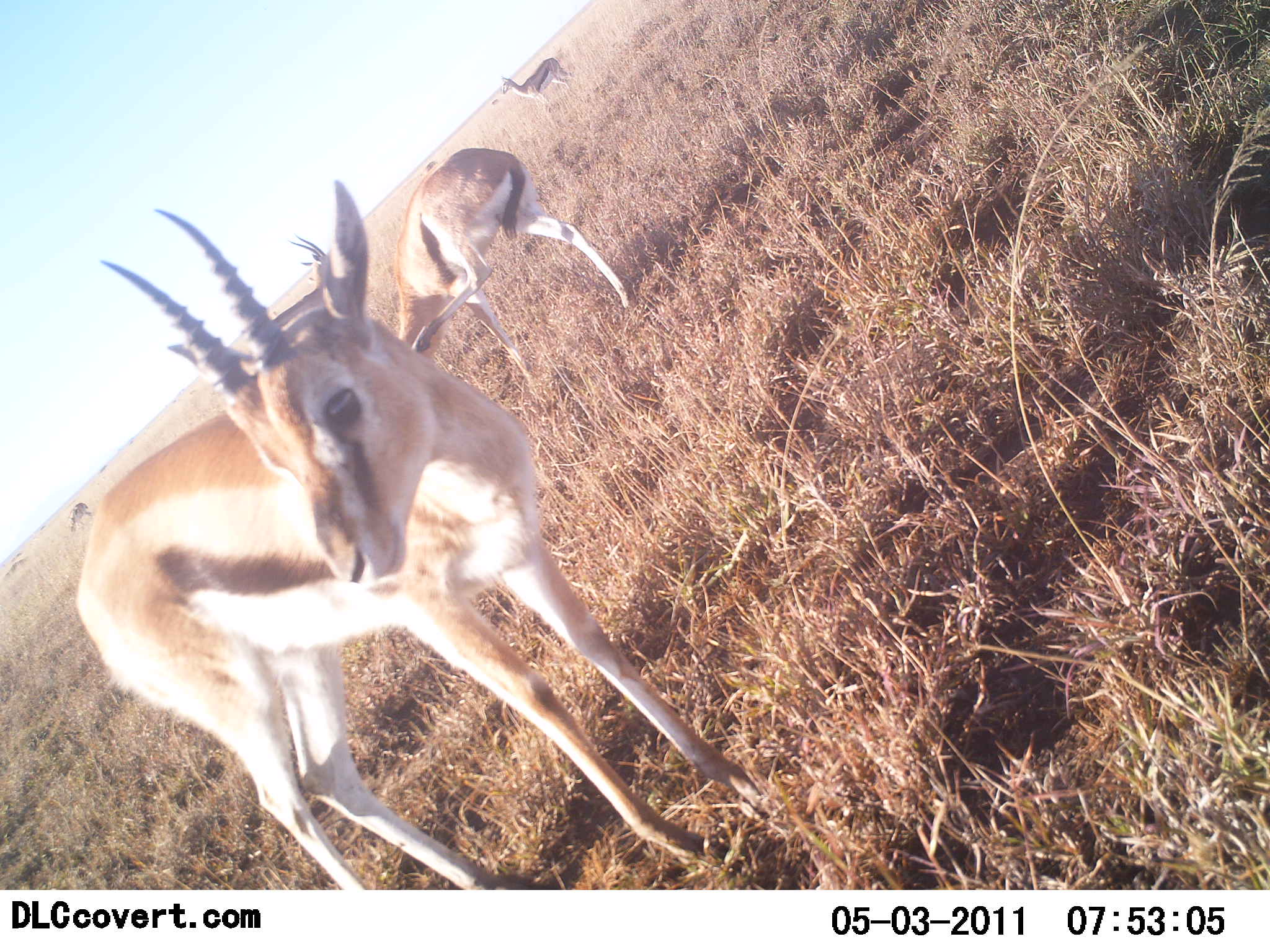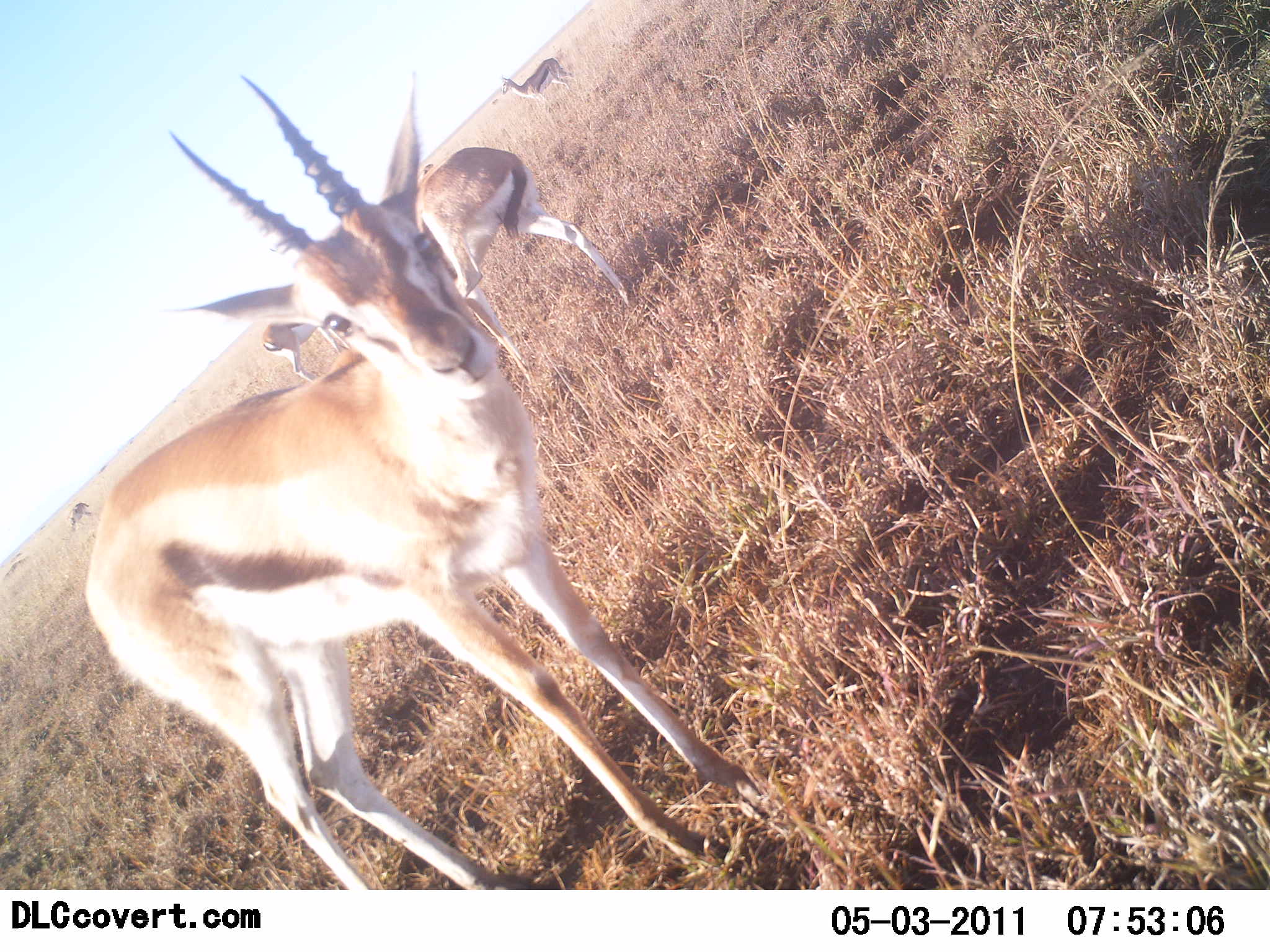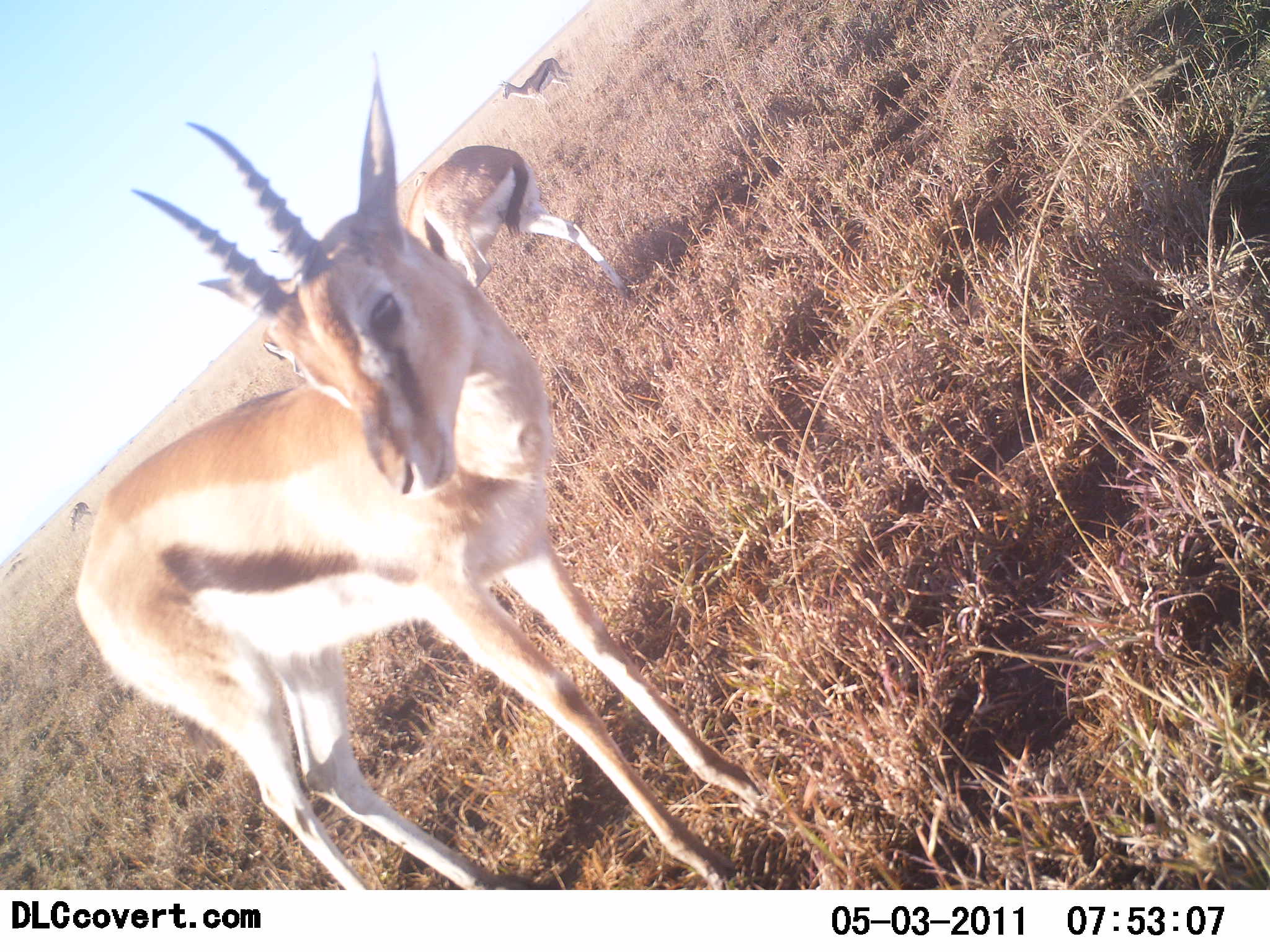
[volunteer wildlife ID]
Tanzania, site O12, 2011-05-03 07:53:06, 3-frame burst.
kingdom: Animalia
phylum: Chordata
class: Mammalia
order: Artiodactyla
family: Bovidae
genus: Eudorcas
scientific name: Eudorcas thomsonii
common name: thomson's gazelle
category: gazellethomsons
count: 3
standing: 93%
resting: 7%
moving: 7%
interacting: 7%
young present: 7%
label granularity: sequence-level